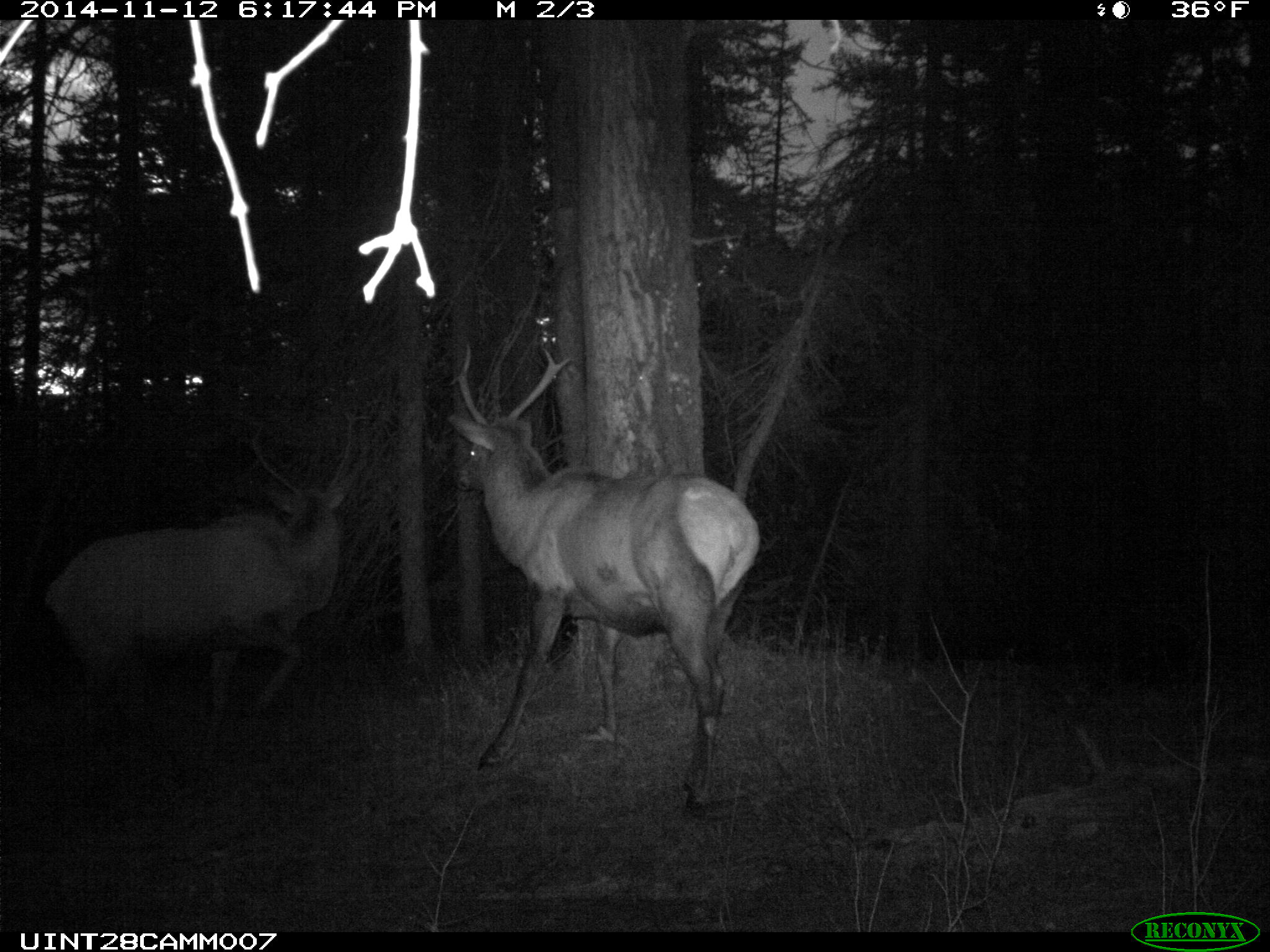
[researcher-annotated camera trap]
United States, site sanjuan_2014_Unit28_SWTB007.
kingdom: Animalia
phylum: Chordata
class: Mammalia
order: Artiodactyla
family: Cervidae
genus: Cervus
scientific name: Cervus elaphus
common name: red deer